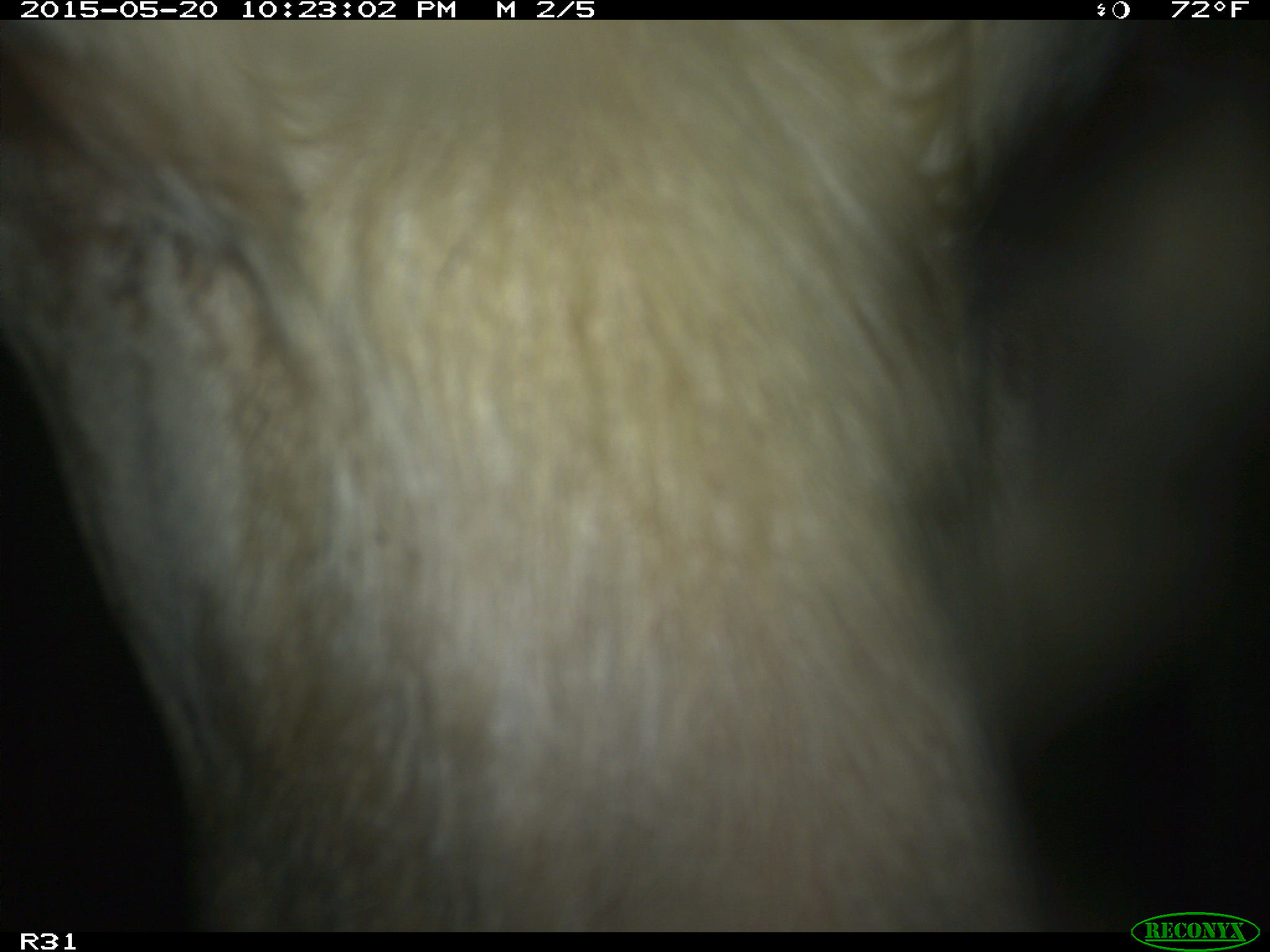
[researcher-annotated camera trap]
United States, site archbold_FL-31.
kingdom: Animalia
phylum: Chordata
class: Mammalia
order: Artiodactyla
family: Bovidae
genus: Bos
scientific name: Bos taurus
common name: domestic cow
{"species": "Bos taurus (domestic cow)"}